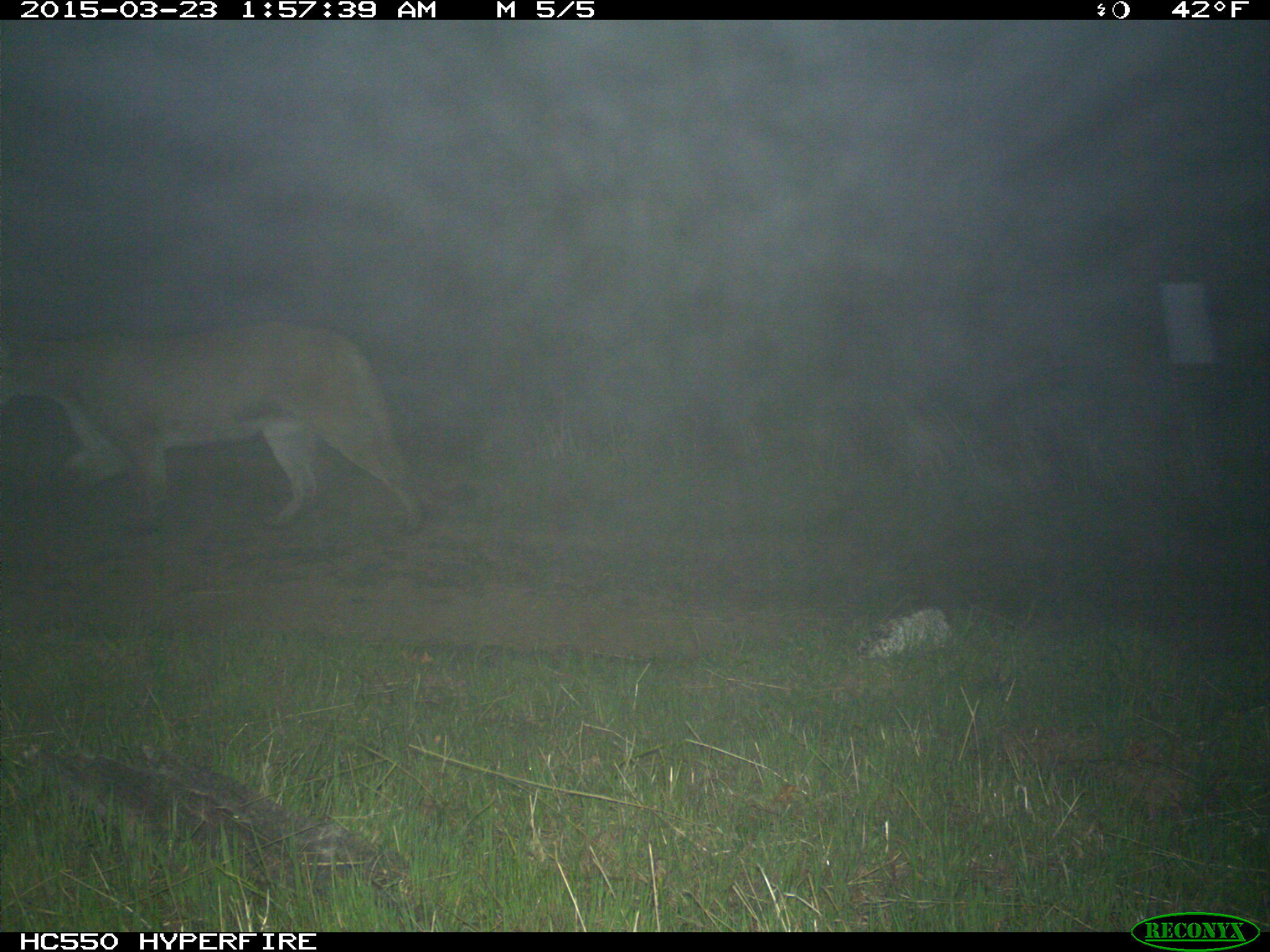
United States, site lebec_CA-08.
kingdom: Animalia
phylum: Chordata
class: Mammalia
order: Carnivora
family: Felidae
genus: Puma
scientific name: Puma concolor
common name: mountain lion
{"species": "Puma concolor (mountain lion)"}